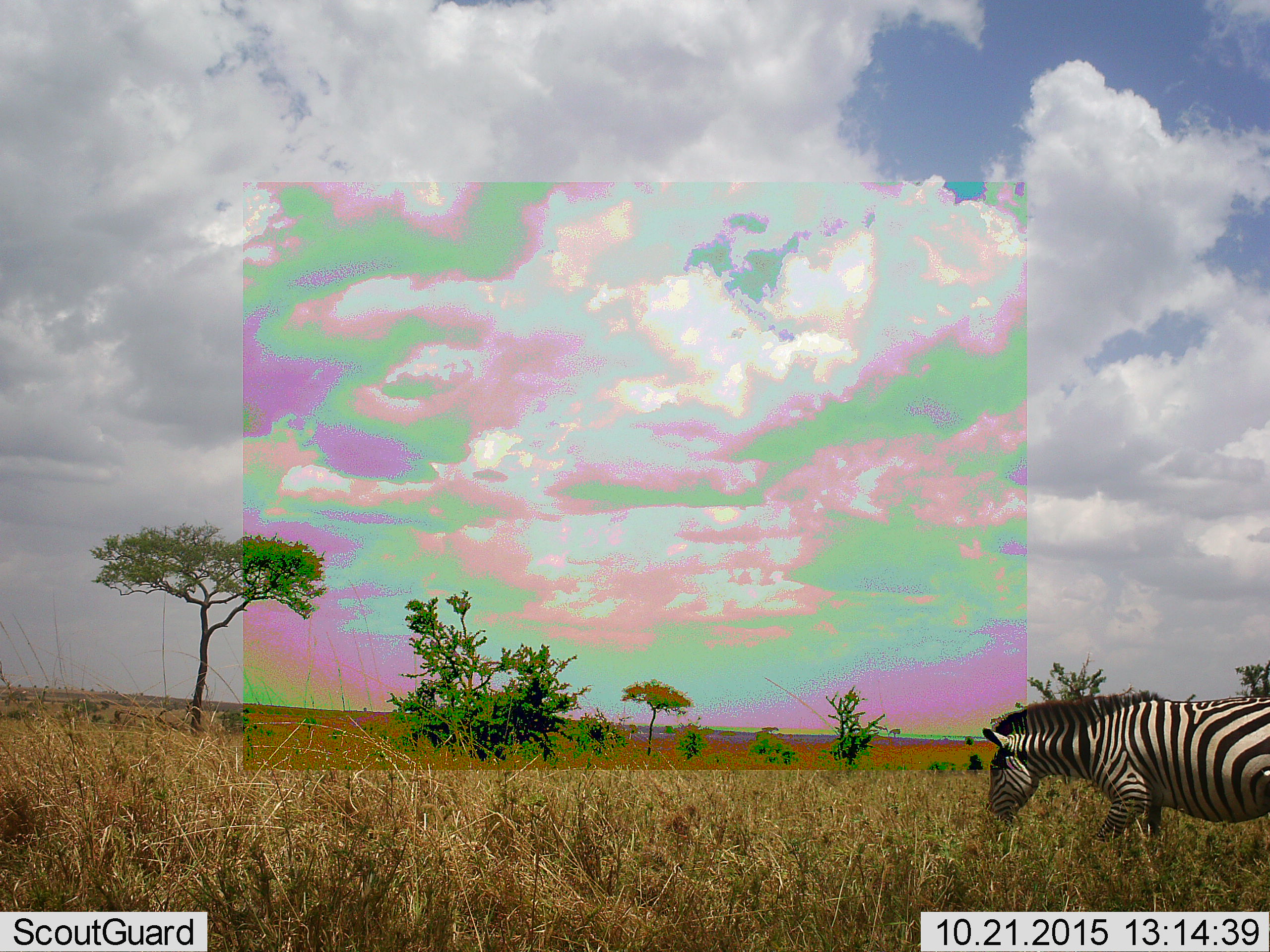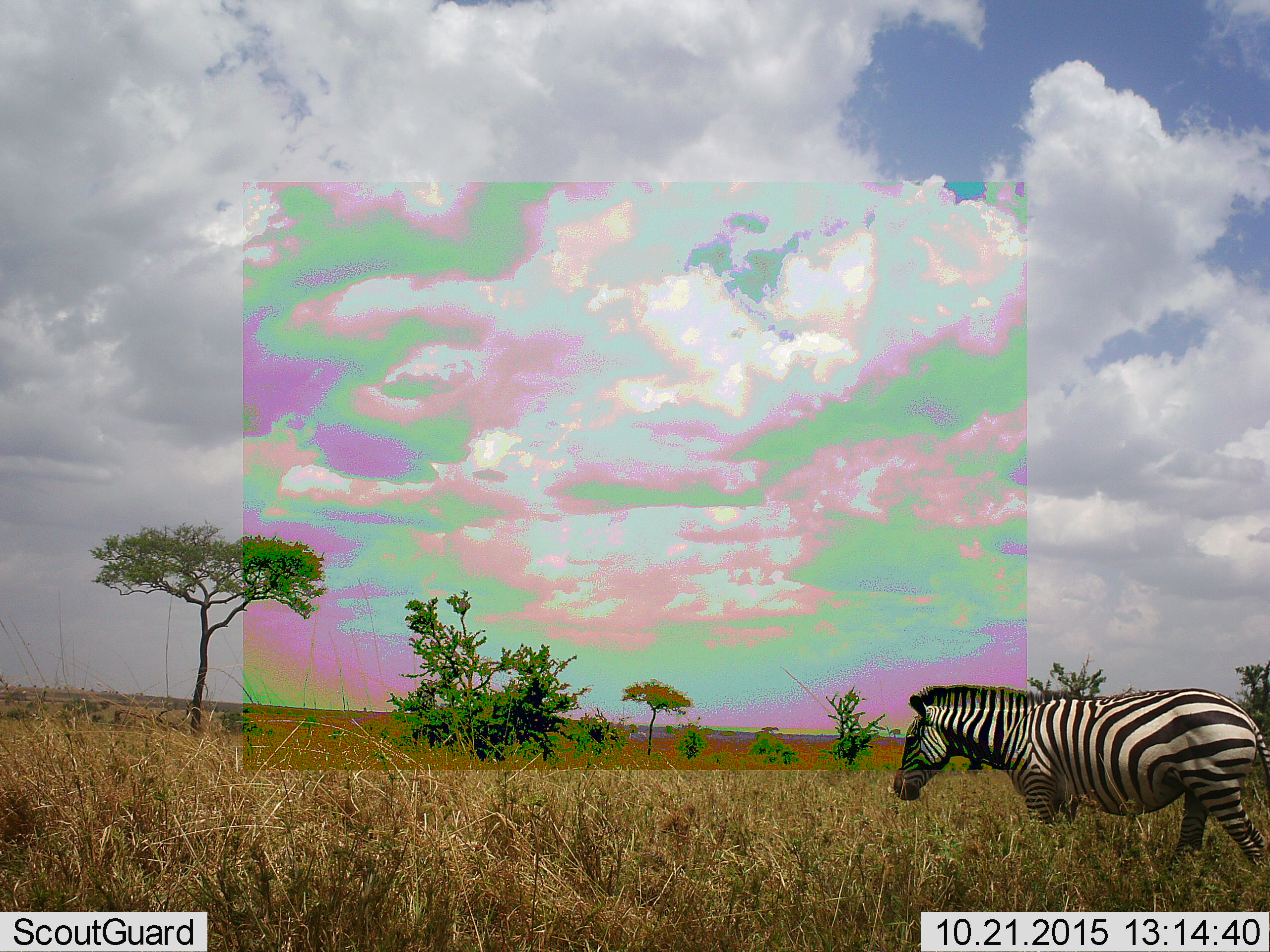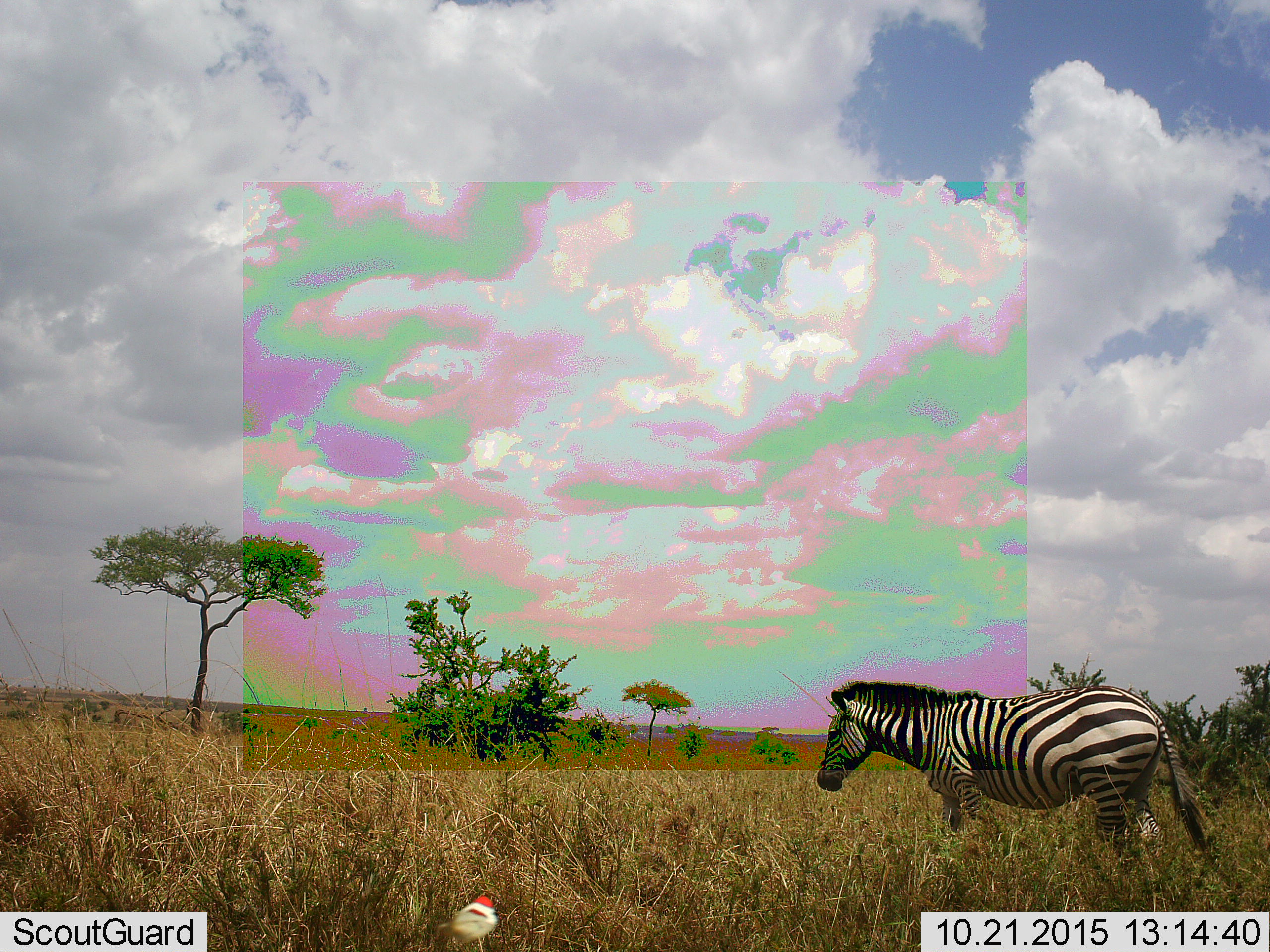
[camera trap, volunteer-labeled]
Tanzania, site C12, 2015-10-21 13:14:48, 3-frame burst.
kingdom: Animalia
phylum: Chordata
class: Mammalia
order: Perissodactyla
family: Equidae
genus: Equus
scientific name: Equus quagga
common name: plains zebra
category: zebra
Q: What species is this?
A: Zebra (plains zebra) (Equus quagga).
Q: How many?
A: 1.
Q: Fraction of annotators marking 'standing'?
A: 6%.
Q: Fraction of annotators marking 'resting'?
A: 0%.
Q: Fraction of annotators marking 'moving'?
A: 94%.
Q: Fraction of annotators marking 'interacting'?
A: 0%.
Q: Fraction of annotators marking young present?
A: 0%.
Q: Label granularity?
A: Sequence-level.